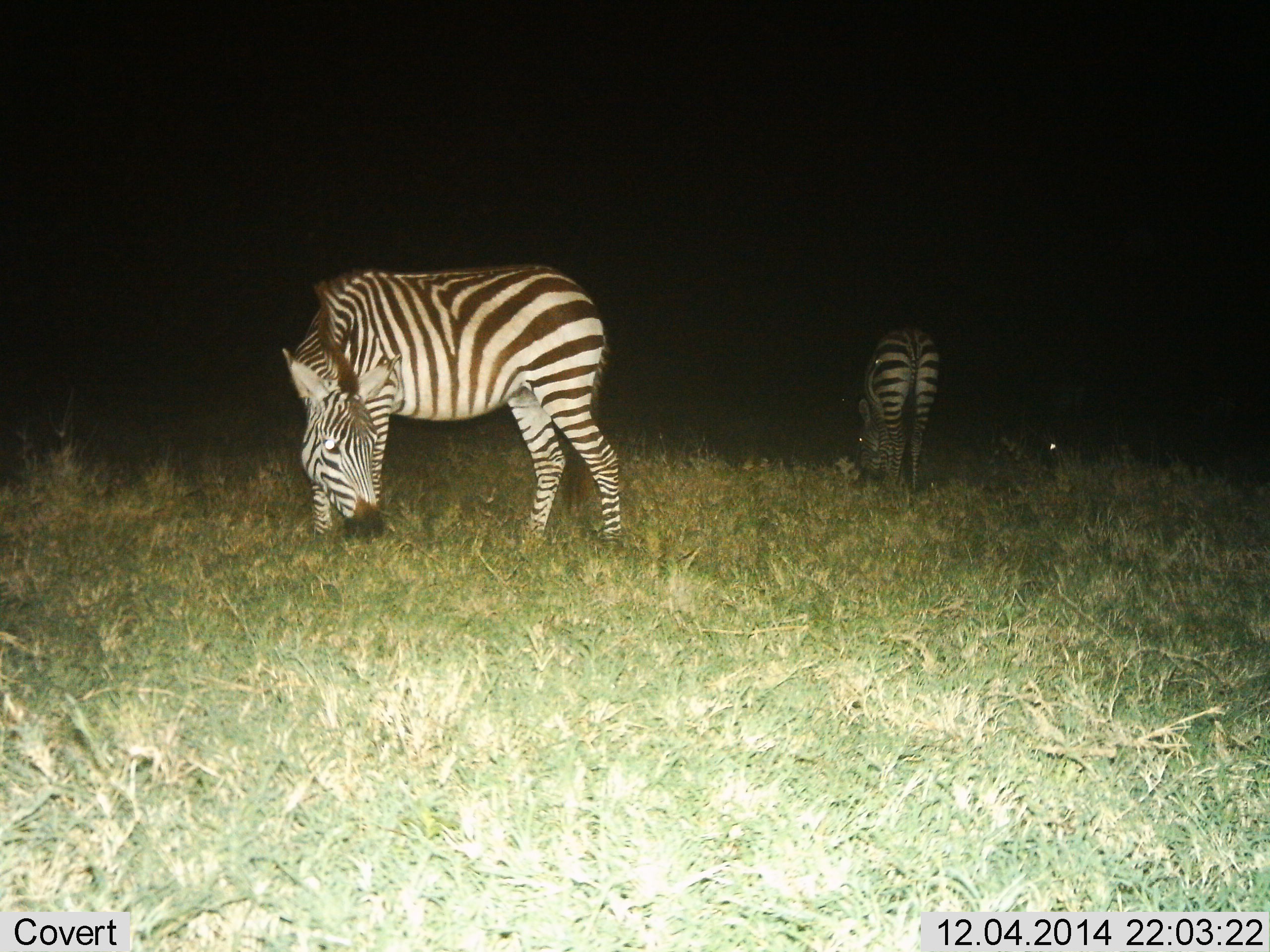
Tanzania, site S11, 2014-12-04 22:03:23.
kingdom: Animalia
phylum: Chordata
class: Mammalia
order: Perissodactyla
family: Equidae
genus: Equus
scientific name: Equus quagga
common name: plains zebra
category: zebra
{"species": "zebra (plains zebra) (Equus quagga)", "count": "2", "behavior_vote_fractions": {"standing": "20%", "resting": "0%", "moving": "0%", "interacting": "0%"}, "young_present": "0%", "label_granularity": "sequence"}